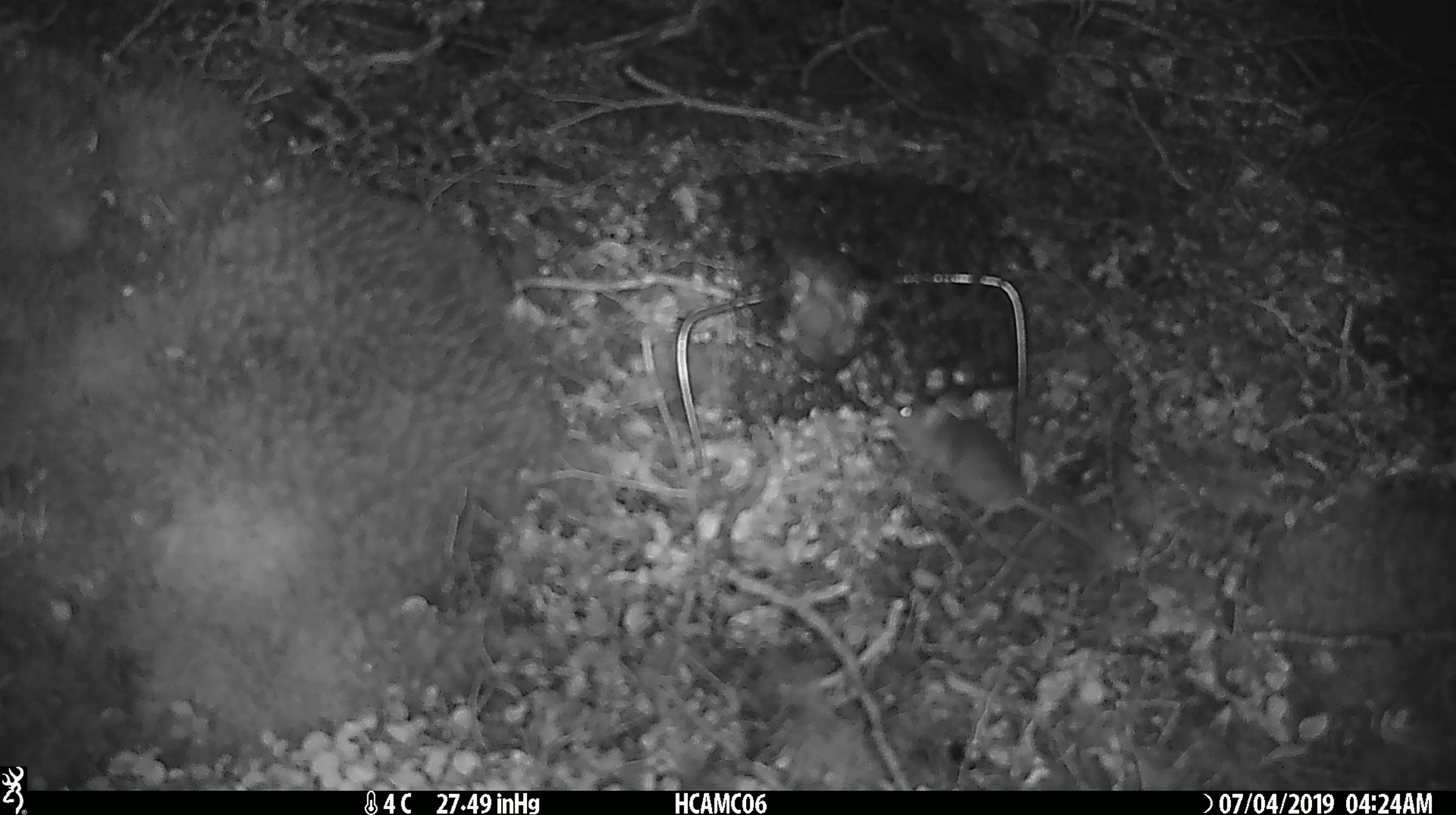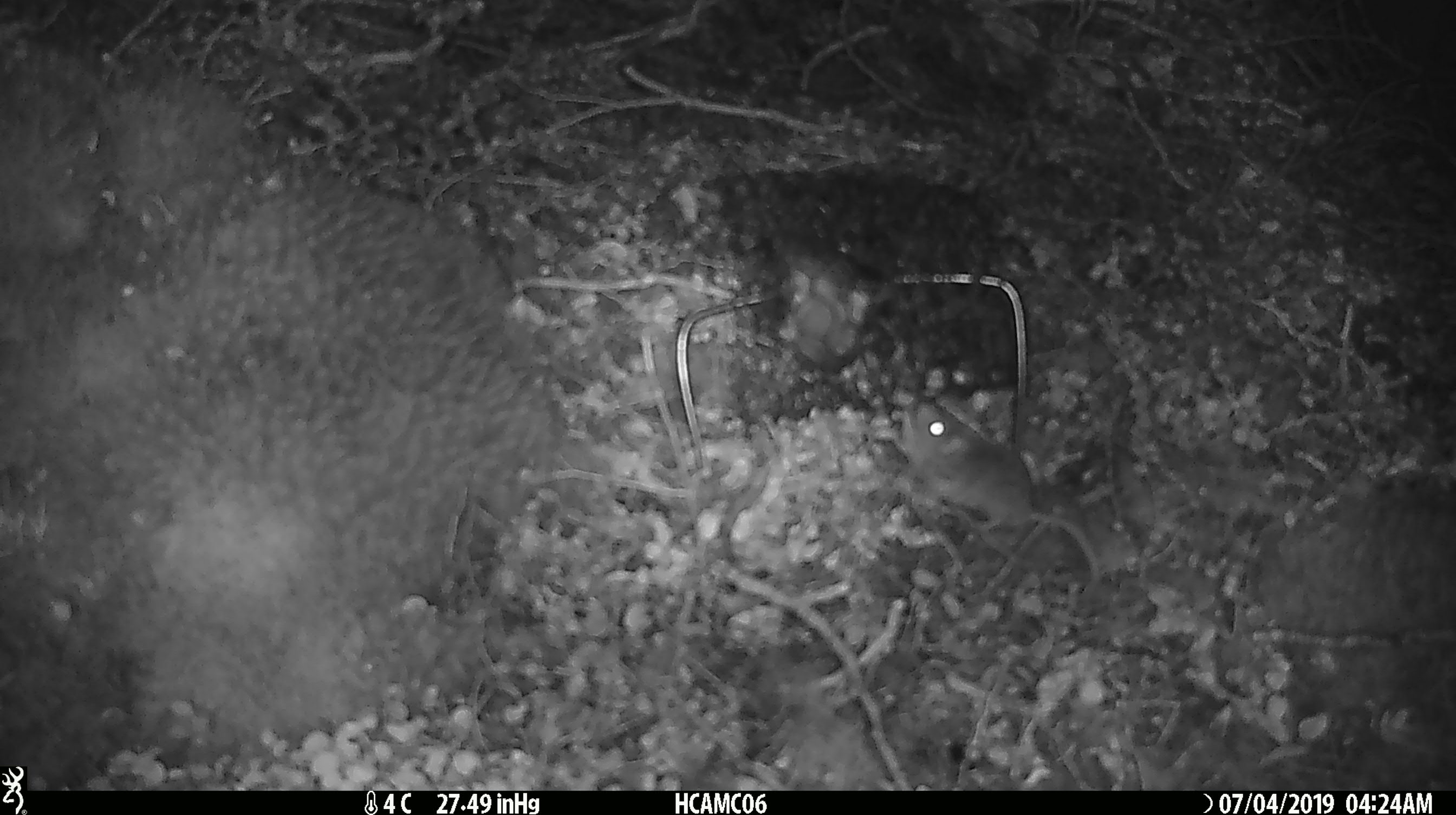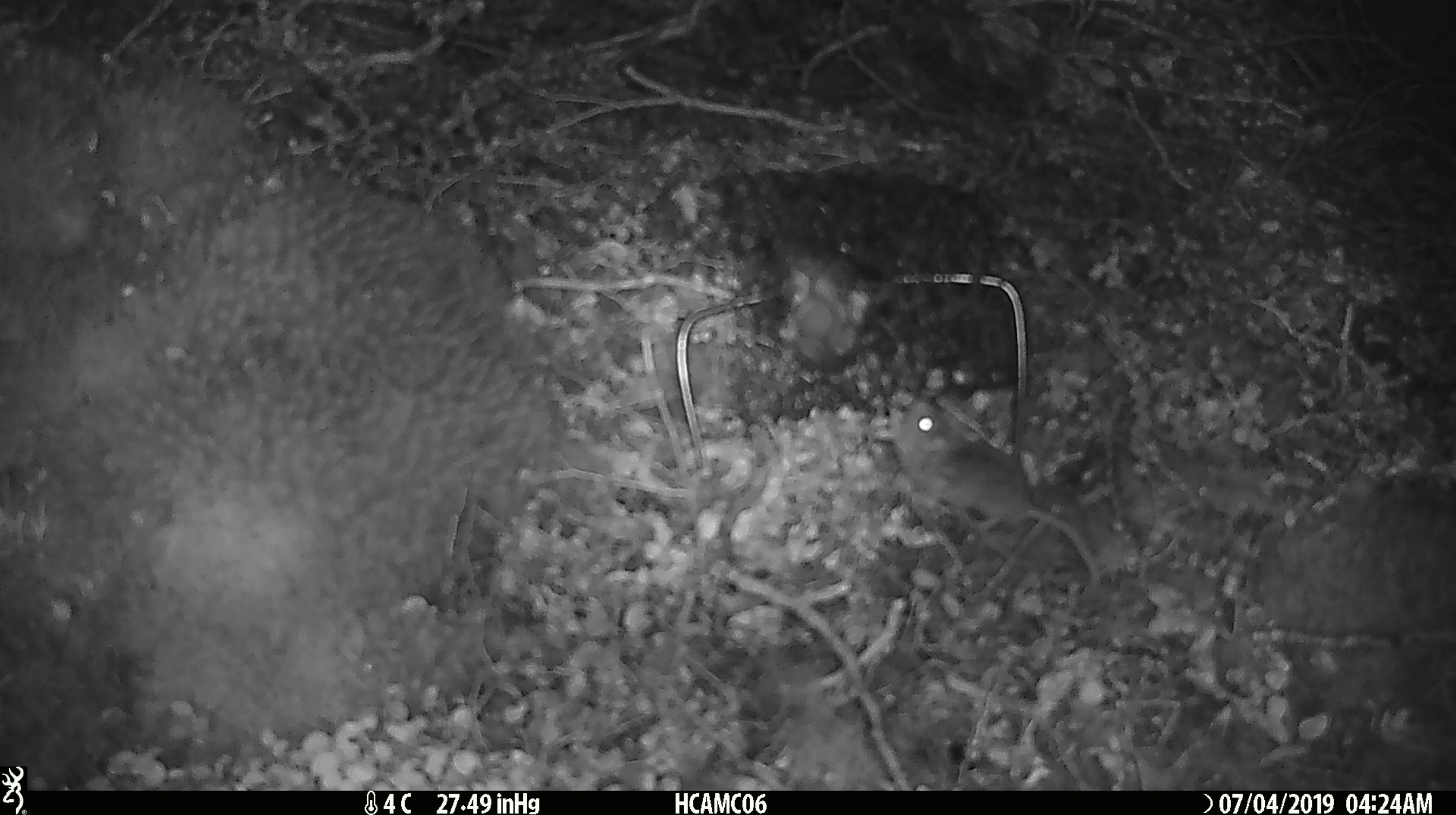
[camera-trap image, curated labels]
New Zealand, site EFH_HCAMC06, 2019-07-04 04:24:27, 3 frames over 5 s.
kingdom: Animalia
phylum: Chordata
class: Mammalia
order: Rodentia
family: Muridae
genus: Mus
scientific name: Mus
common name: mouse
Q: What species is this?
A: Mouse (Mus).